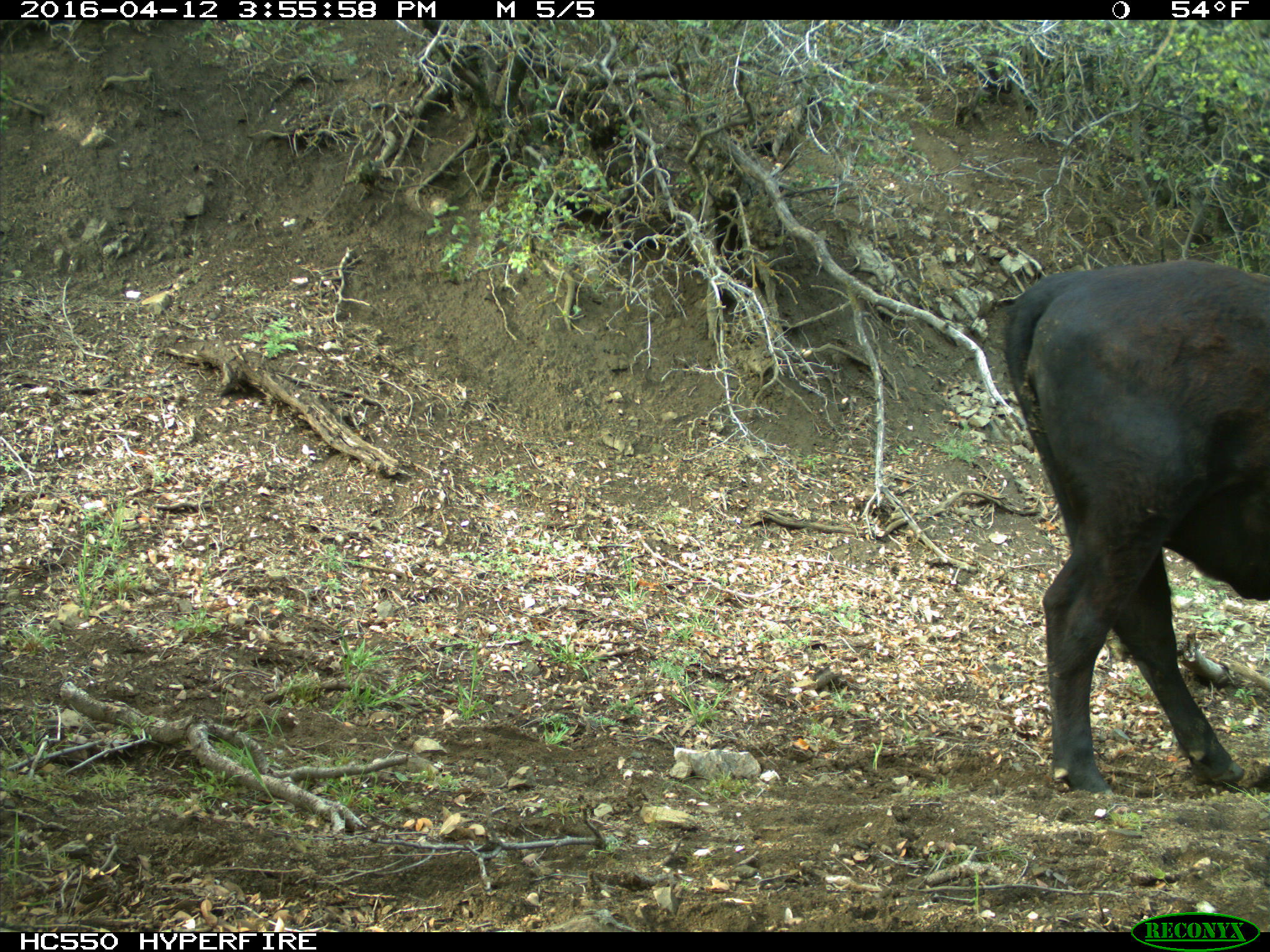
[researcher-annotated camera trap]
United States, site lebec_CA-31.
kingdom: Animalia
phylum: Chordata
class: Mammalia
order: Artiodactyla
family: Bovidae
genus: Bos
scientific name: Bos taurus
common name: domestic cow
Bos taurus (domestic cow).